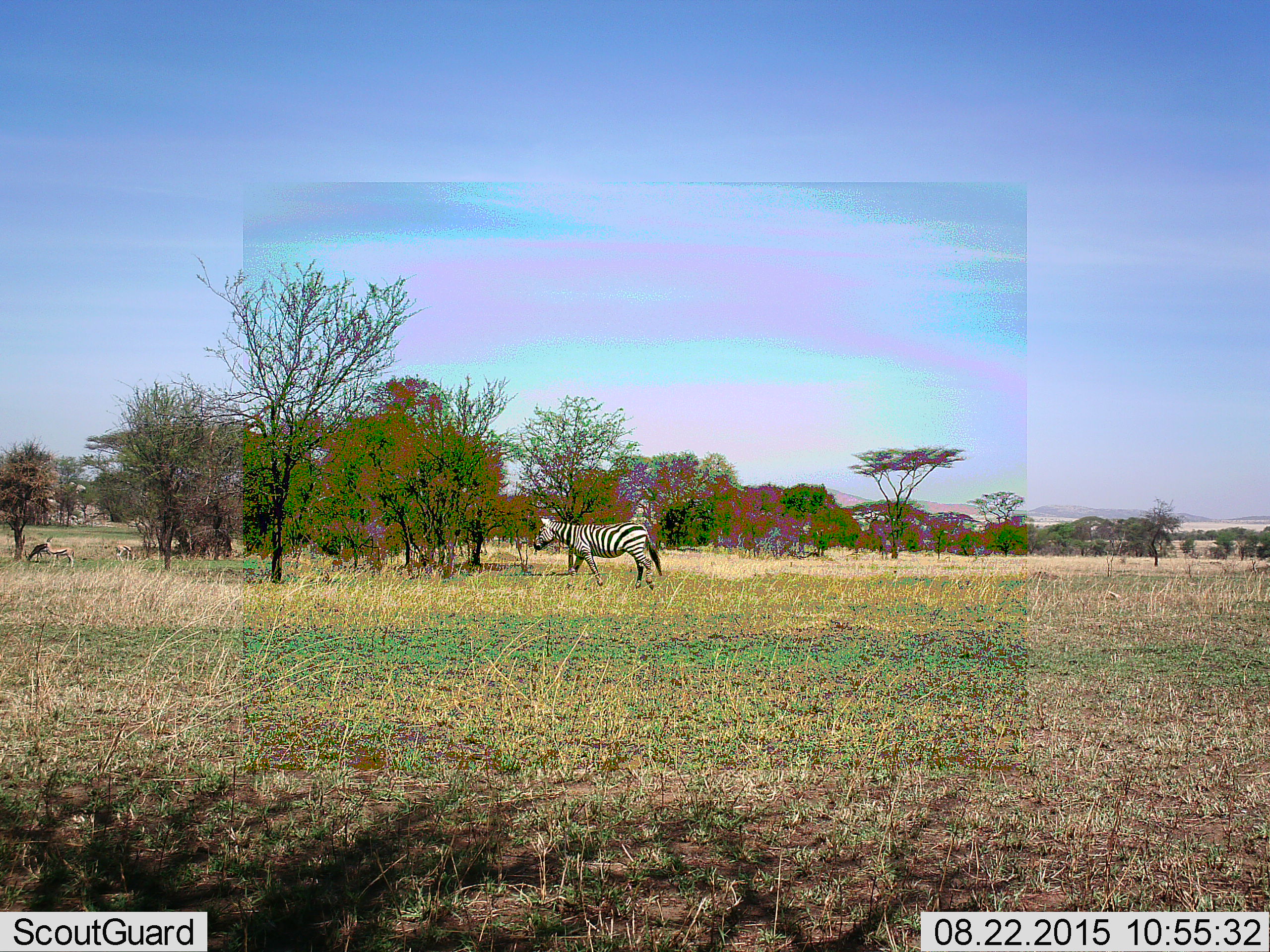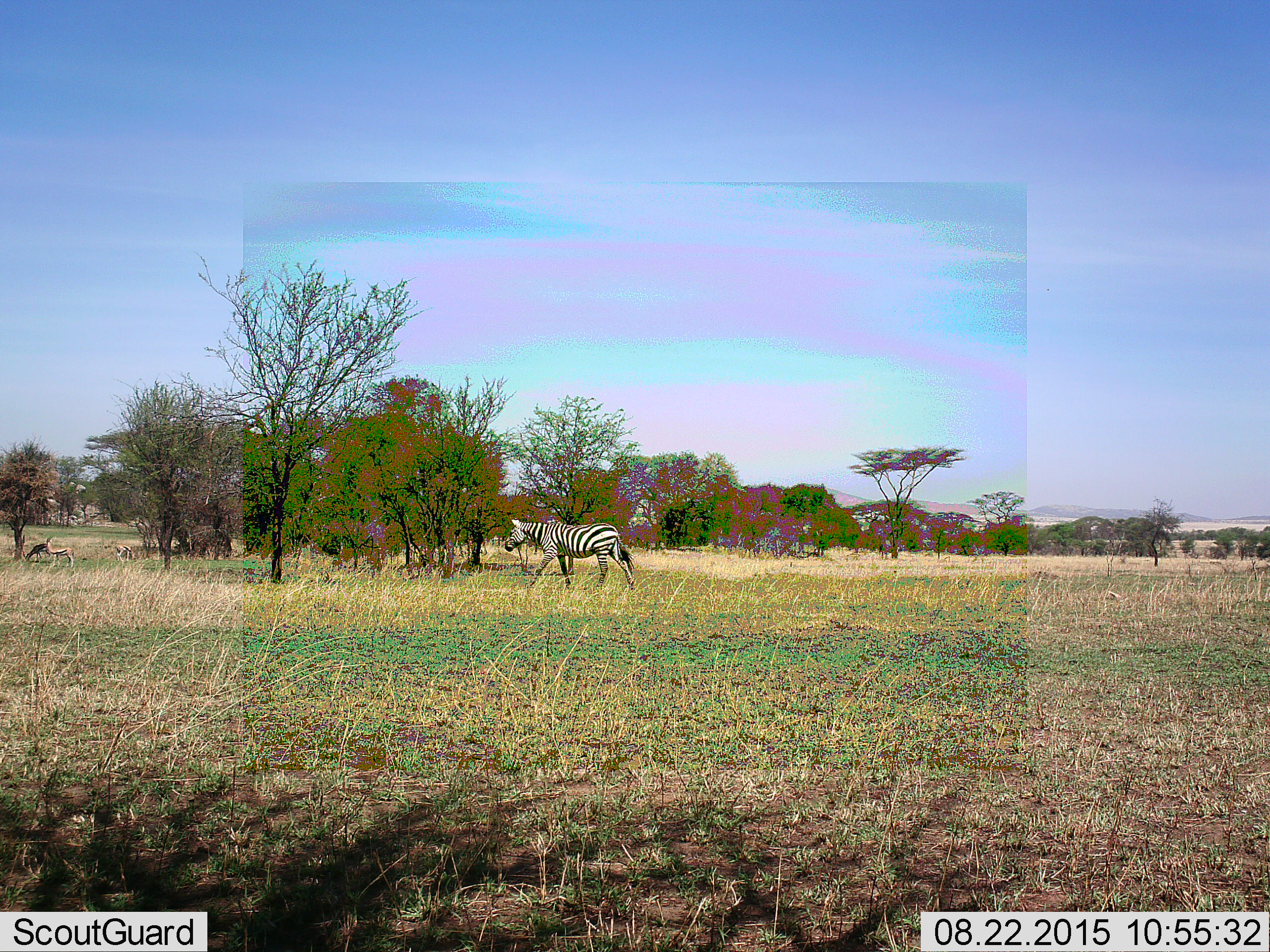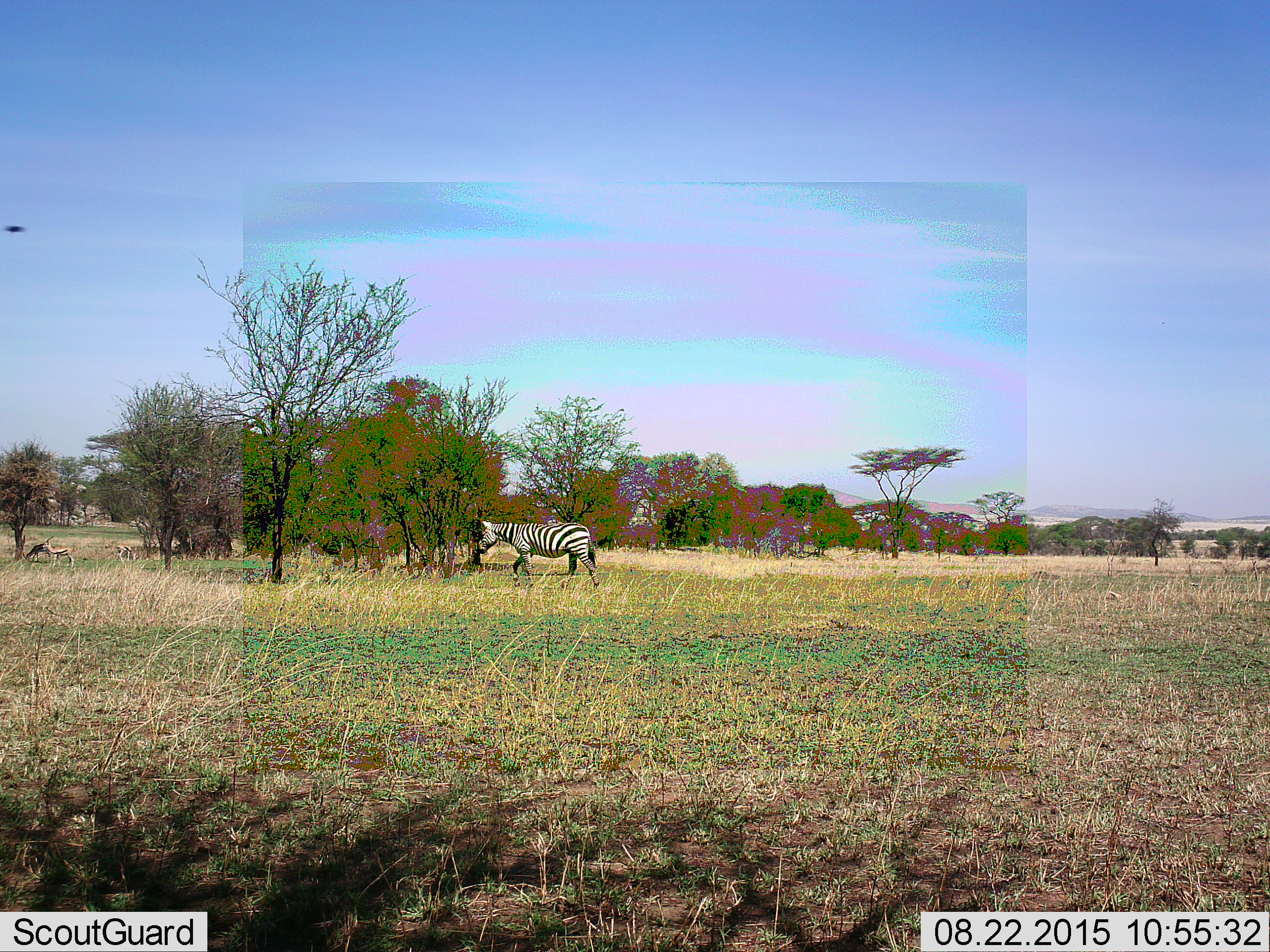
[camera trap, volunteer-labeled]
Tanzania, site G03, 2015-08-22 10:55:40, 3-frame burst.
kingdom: Animalia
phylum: Chordata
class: Mammalia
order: Artiodactyla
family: Bovidae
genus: Eudorcas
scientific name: Eudorcas thomsonii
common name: thomson's gazelle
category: gazellethomsons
Gazellethomsons (thomson's gazelle) (Eudorcas thomsonii), count 3. Behavior (volunteer vote fractions): standing 67%, resting 0%, moving 17%, interacting 0%. Young present (vote fraction): 8%. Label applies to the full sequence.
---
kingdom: Animalia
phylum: Chordata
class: Mammalia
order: Perissodactyla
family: Equidae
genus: Equus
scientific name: Equus quagga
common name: plains zebra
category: zebra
Zebra (plains zebra) (Equus quagga), count 1. Behavior (volunteer vote fractions): standing 16%, resting 0%, moving 84%, interacting 0%. Young present (vote fraction): 0%. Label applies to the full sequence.